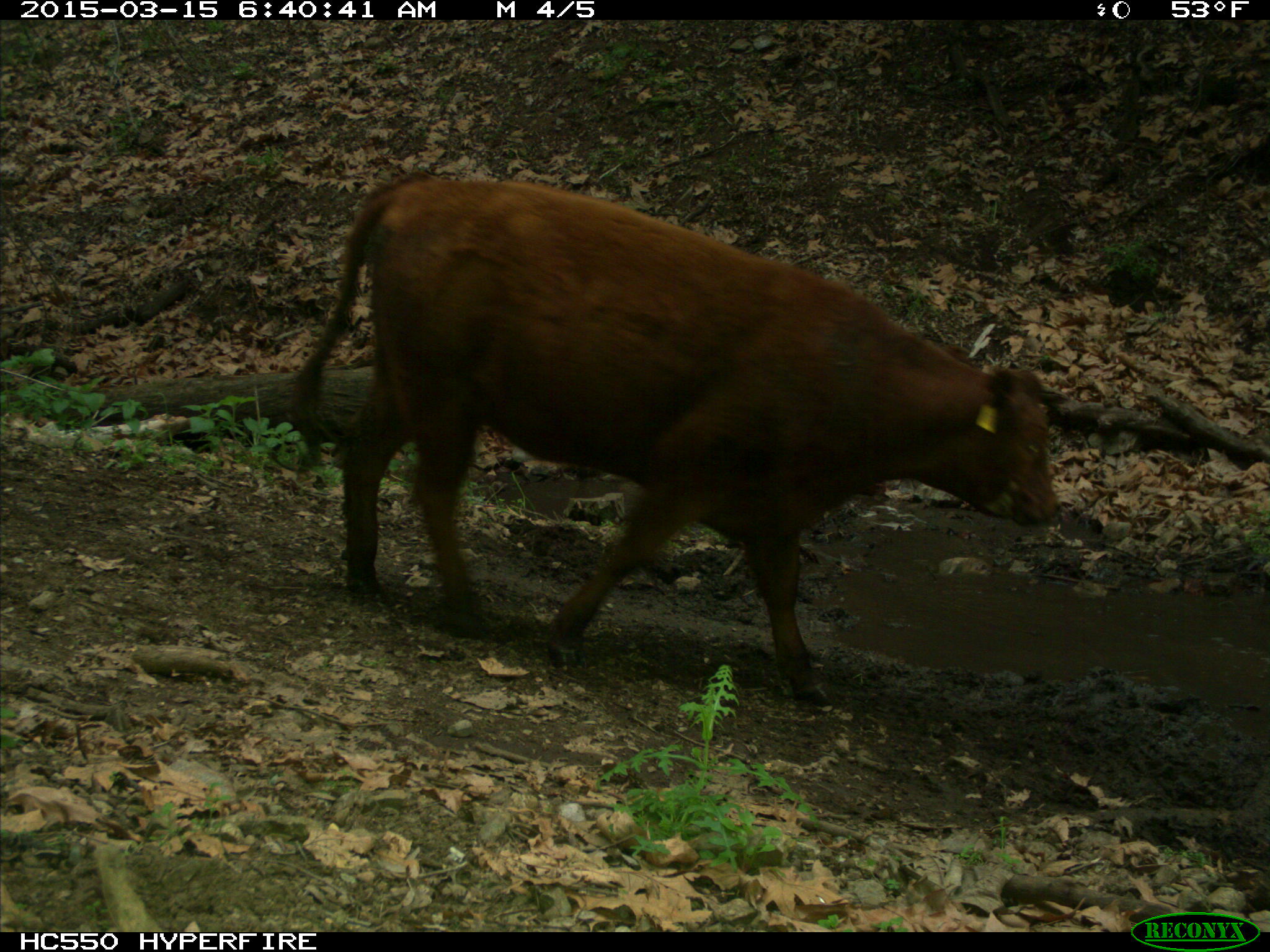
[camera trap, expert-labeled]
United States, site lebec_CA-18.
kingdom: Animalia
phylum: Chordata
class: Mammalia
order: Artiodactyla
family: Bovidae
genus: Bos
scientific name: Bos taurus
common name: domestic cow